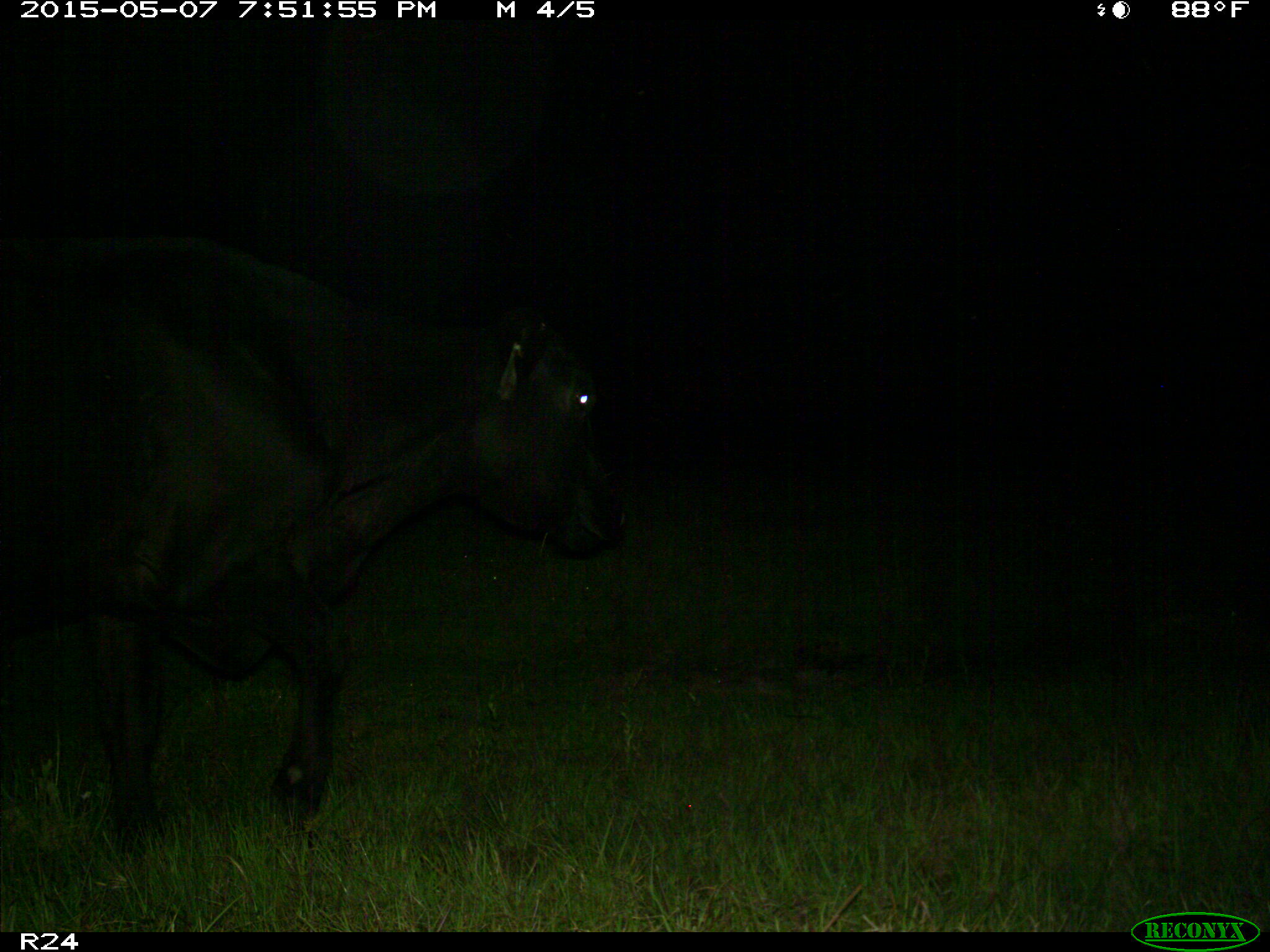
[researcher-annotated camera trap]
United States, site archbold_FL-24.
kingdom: Animalia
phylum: Chordata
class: Mammalia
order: Artiodactyla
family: Bovidae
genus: Bos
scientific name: Bos taurus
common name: domestic cow